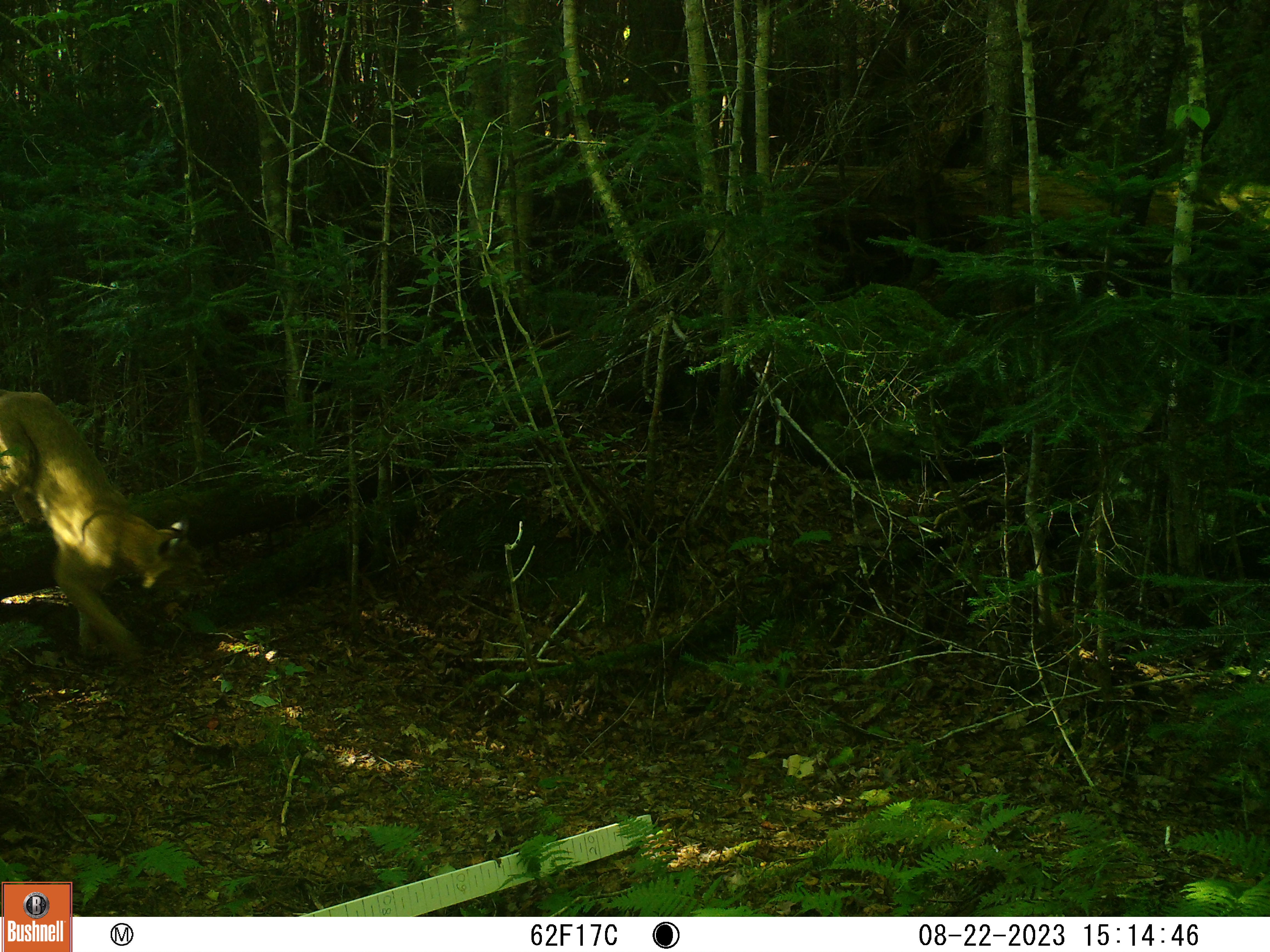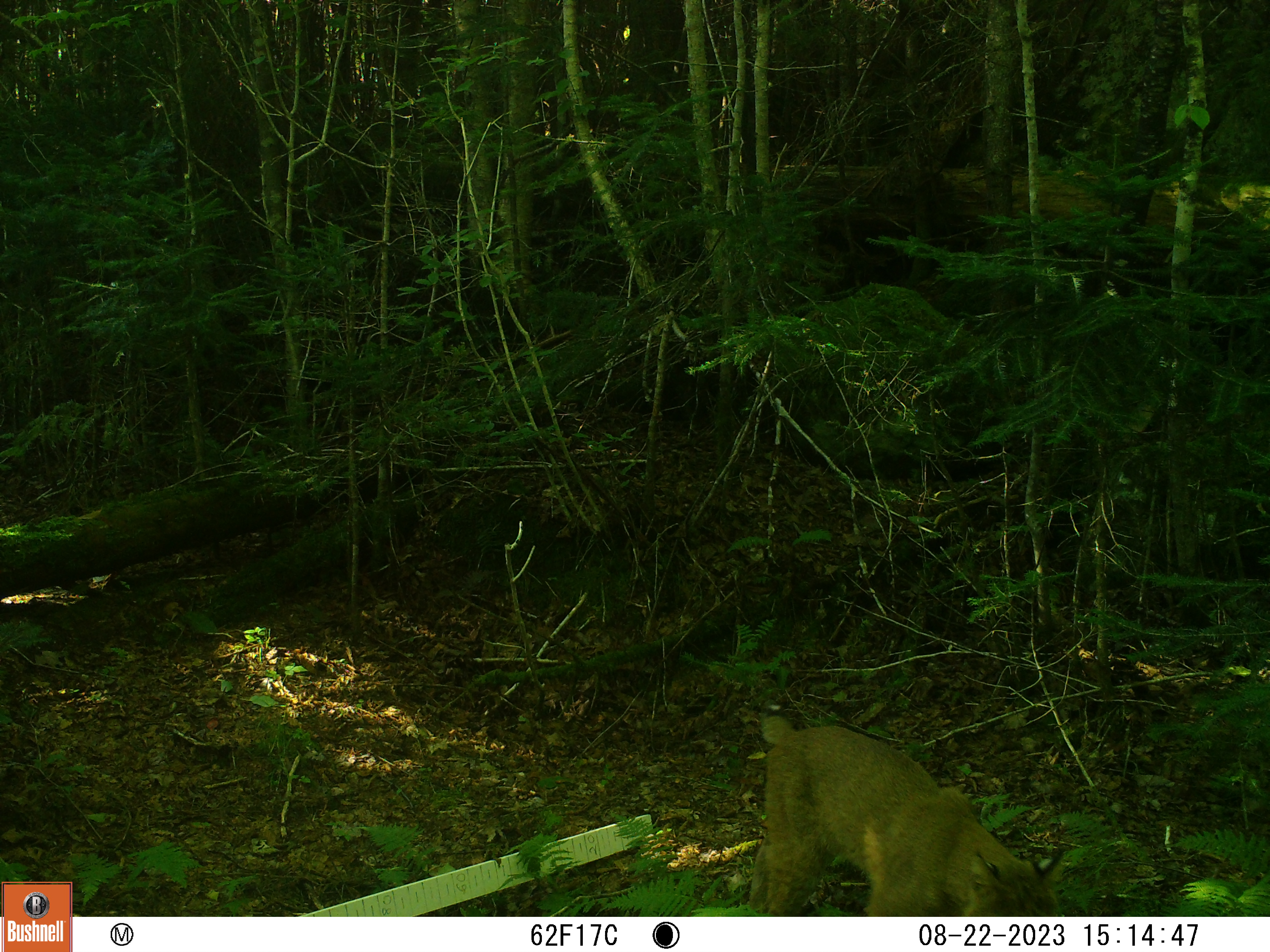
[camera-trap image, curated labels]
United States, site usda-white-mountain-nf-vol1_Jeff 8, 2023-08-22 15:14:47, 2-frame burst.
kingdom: Animalia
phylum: Chordata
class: Mammalia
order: Carnivora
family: Felidae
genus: Lynx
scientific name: Lynx rufus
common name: bobcat